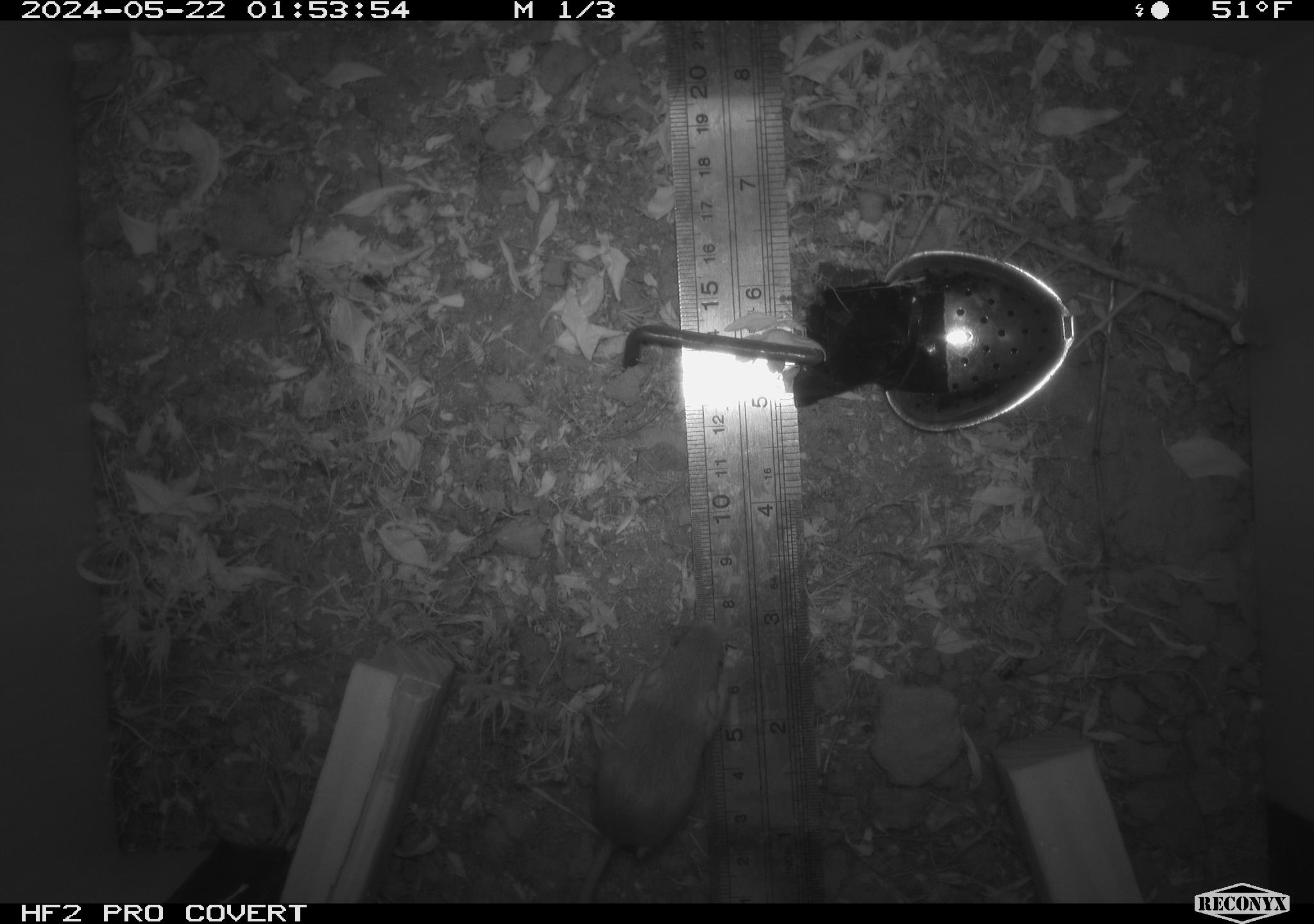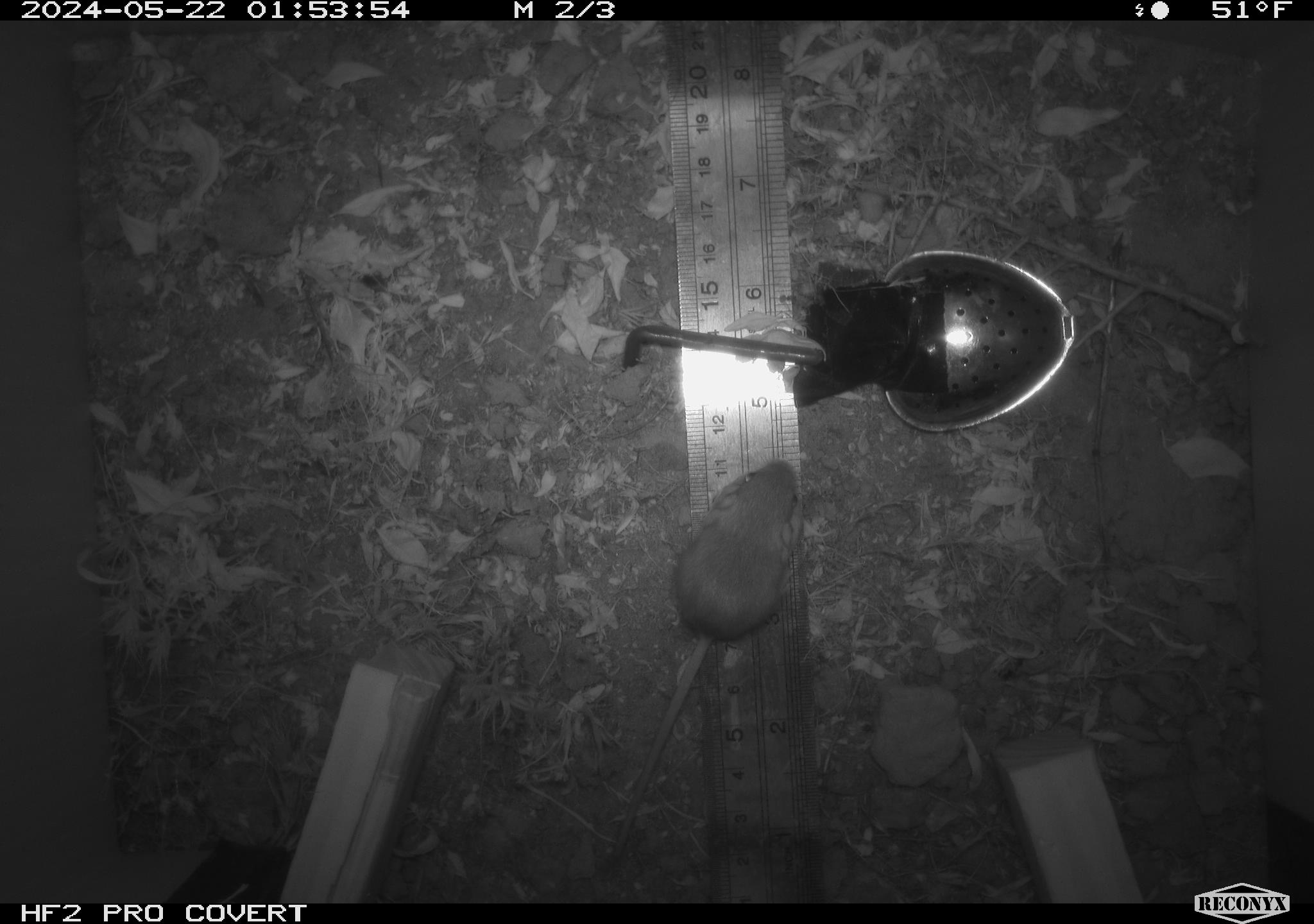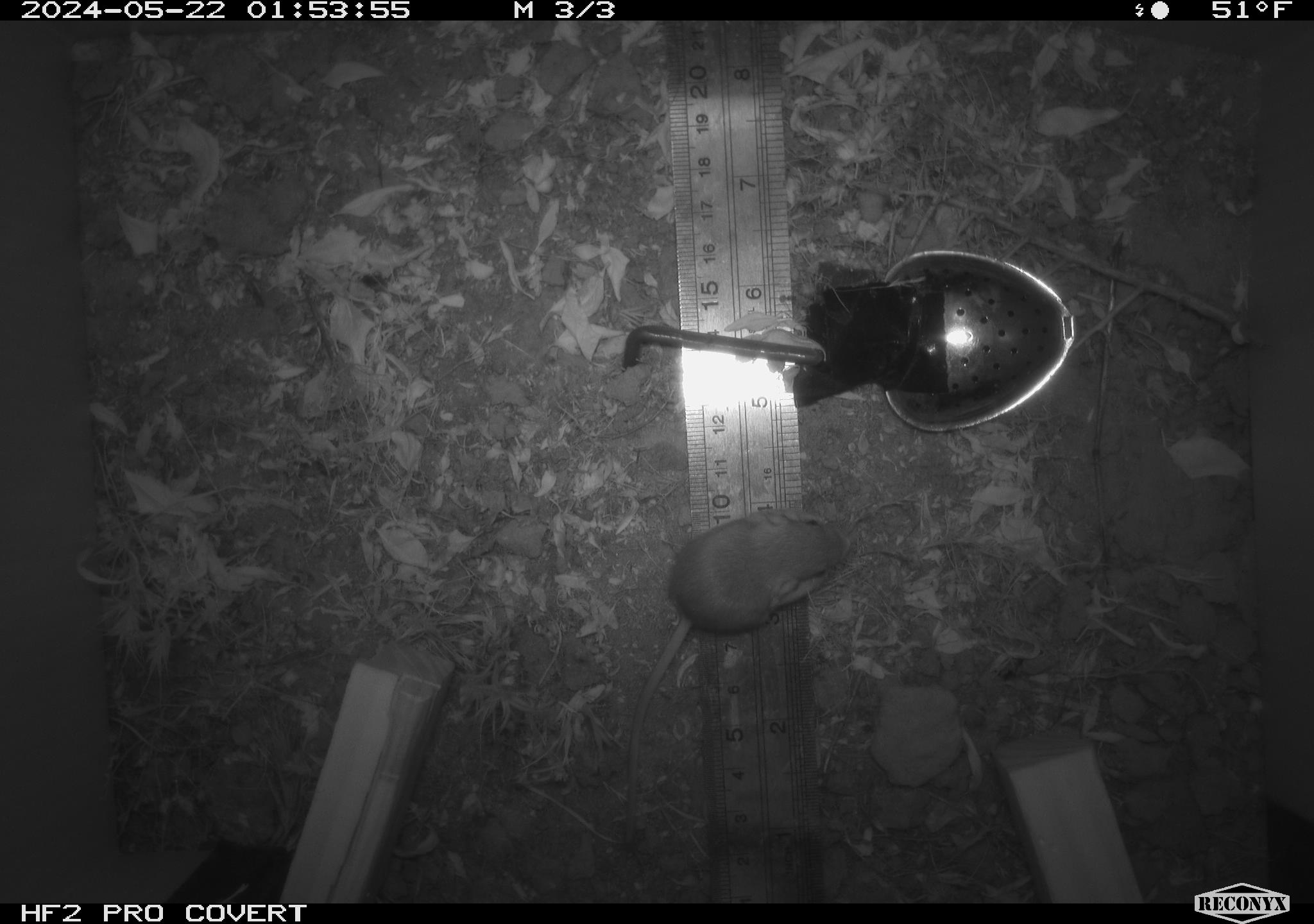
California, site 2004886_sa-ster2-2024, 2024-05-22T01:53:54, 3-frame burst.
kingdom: Animalia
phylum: Chordata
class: Mammalia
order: Rodentia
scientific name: Rodentia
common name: mouse species